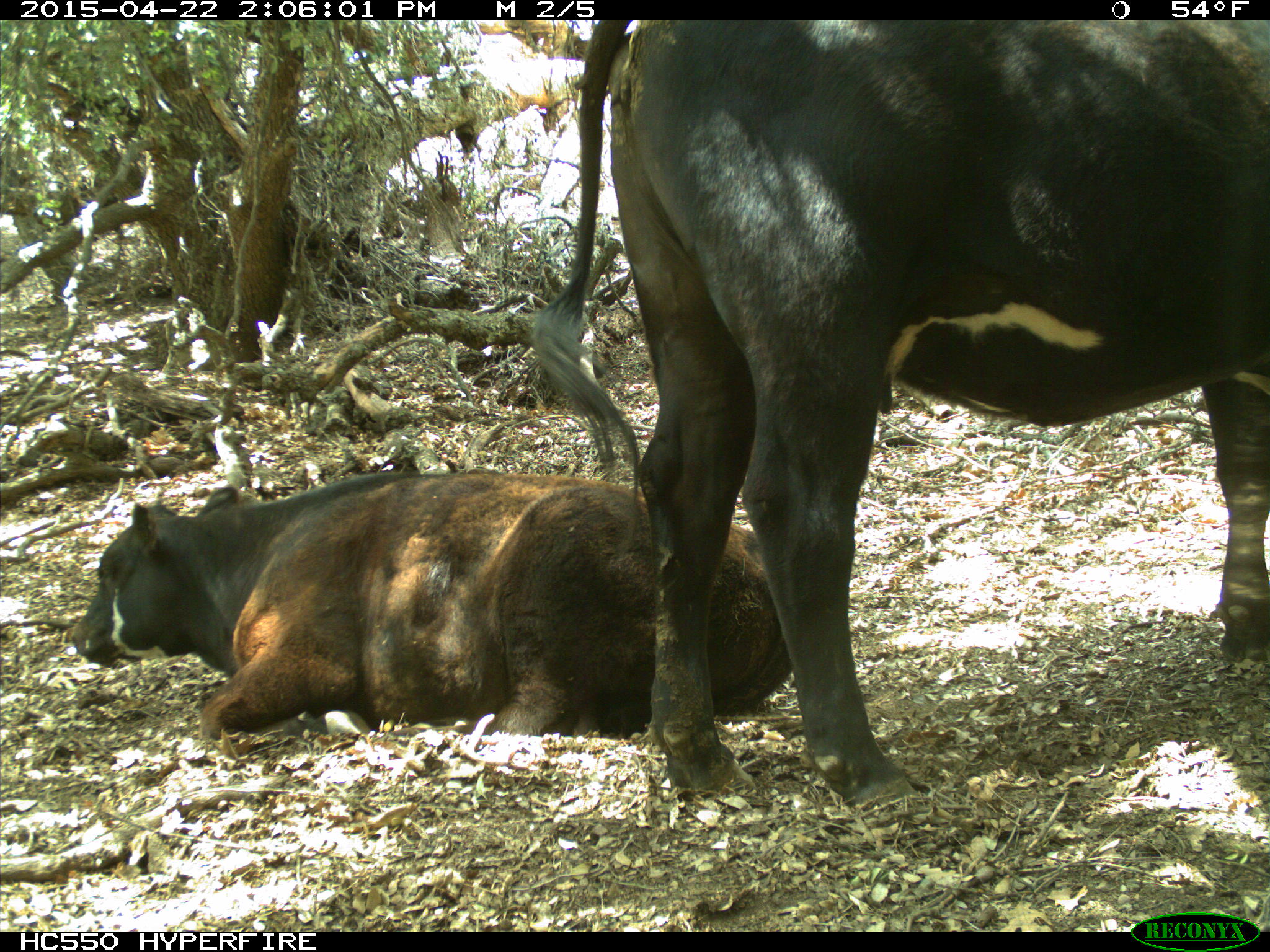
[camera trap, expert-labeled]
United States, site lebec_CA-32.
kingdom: Animalia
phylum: Chordata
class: Mammalia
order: Artiodactyla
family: Bovidae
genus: Bos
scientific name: Bos taurus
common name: domestic cow